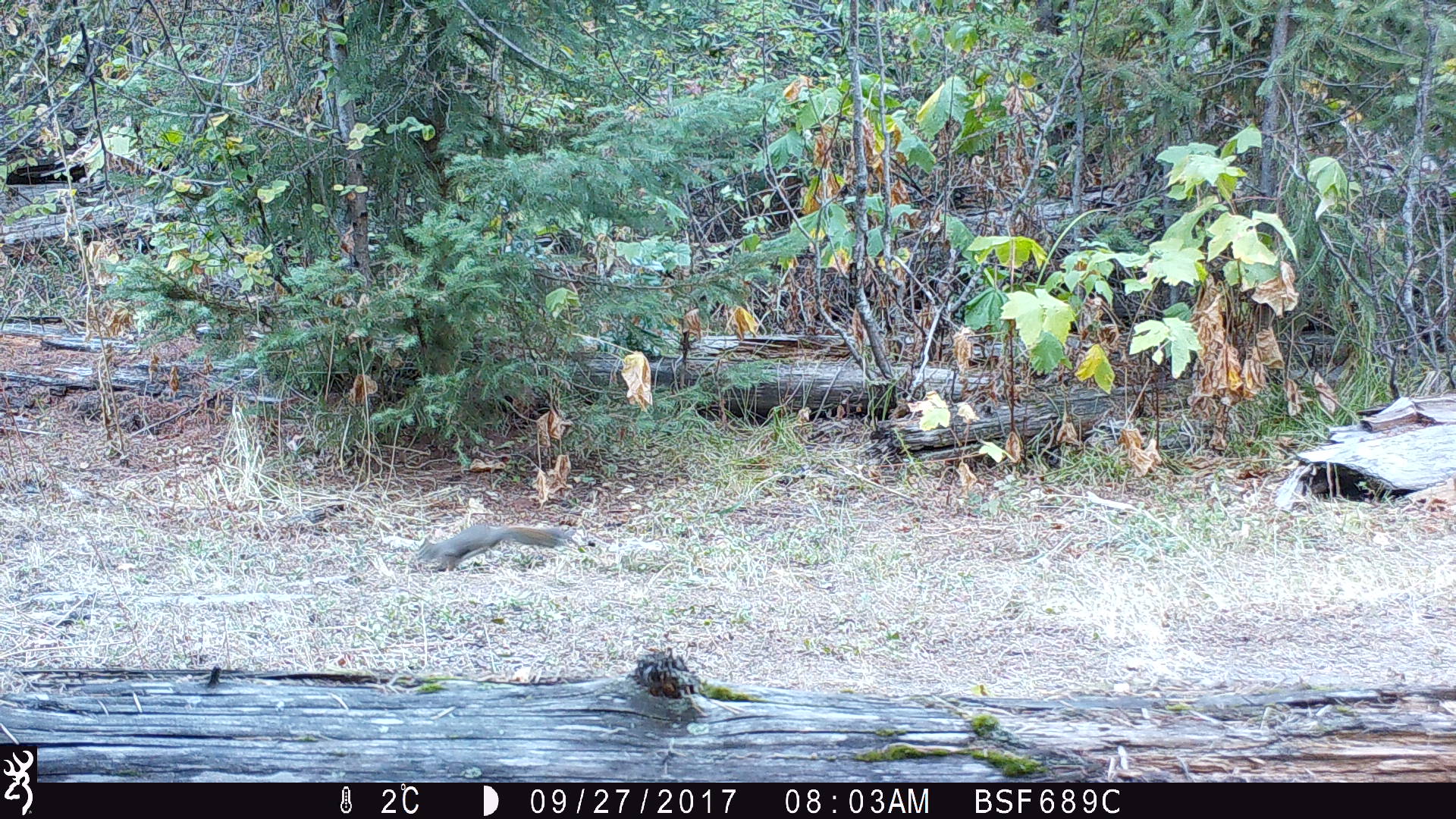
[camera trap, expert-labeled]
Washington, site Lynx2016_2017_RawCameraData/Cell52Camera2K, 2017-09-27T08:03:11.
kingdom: Animalia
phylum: Chordata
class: Mammalia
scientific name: Mammalia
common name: small mammal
Small mammal (Mammalia). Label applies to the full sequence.